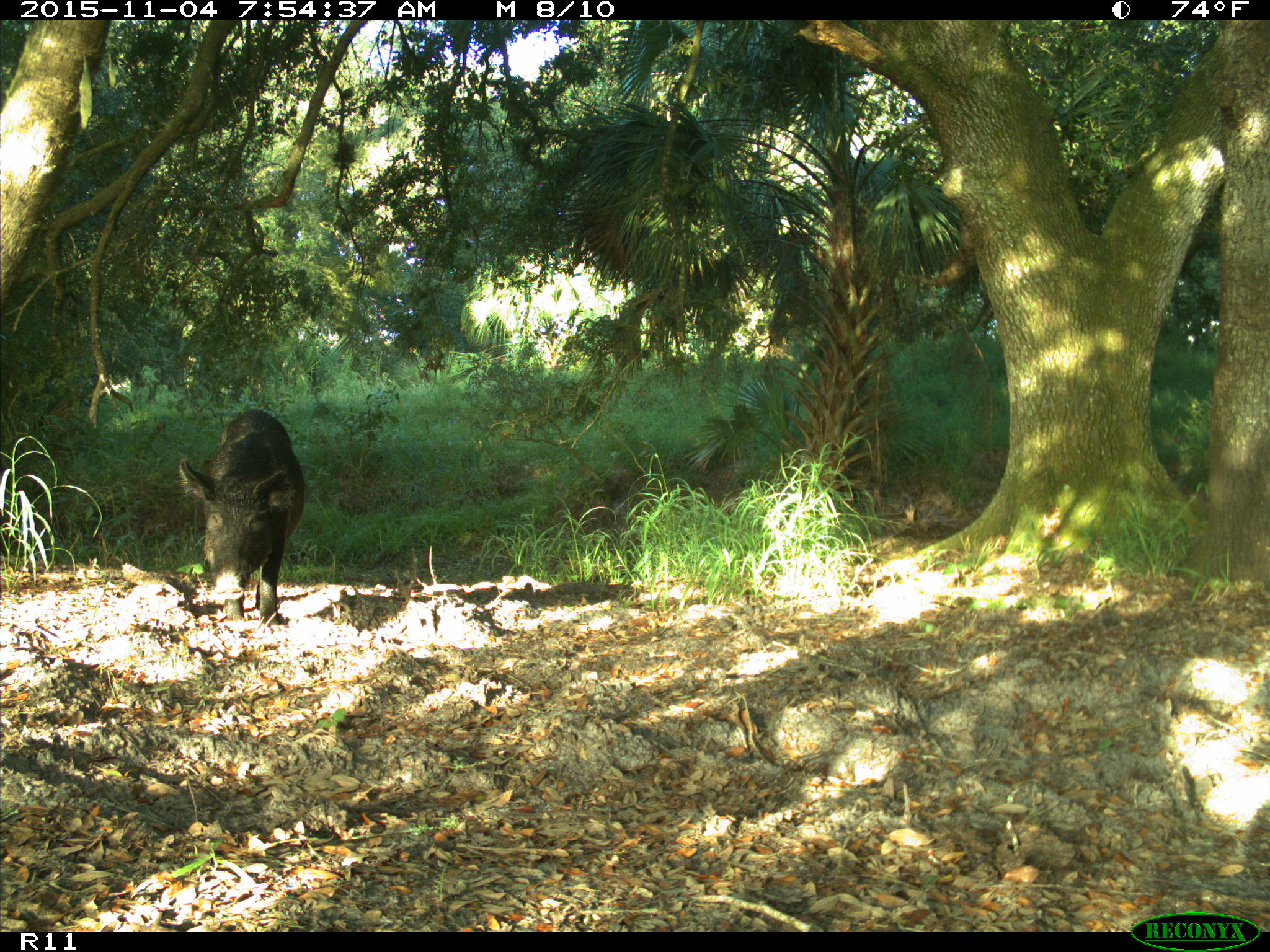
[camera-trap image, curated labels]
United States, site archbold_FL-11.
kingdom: Animalia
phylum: Chordata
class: Mammalia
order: Artiodactyla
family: Suidae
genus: Sus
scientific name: Sus scrofa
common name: wild boar